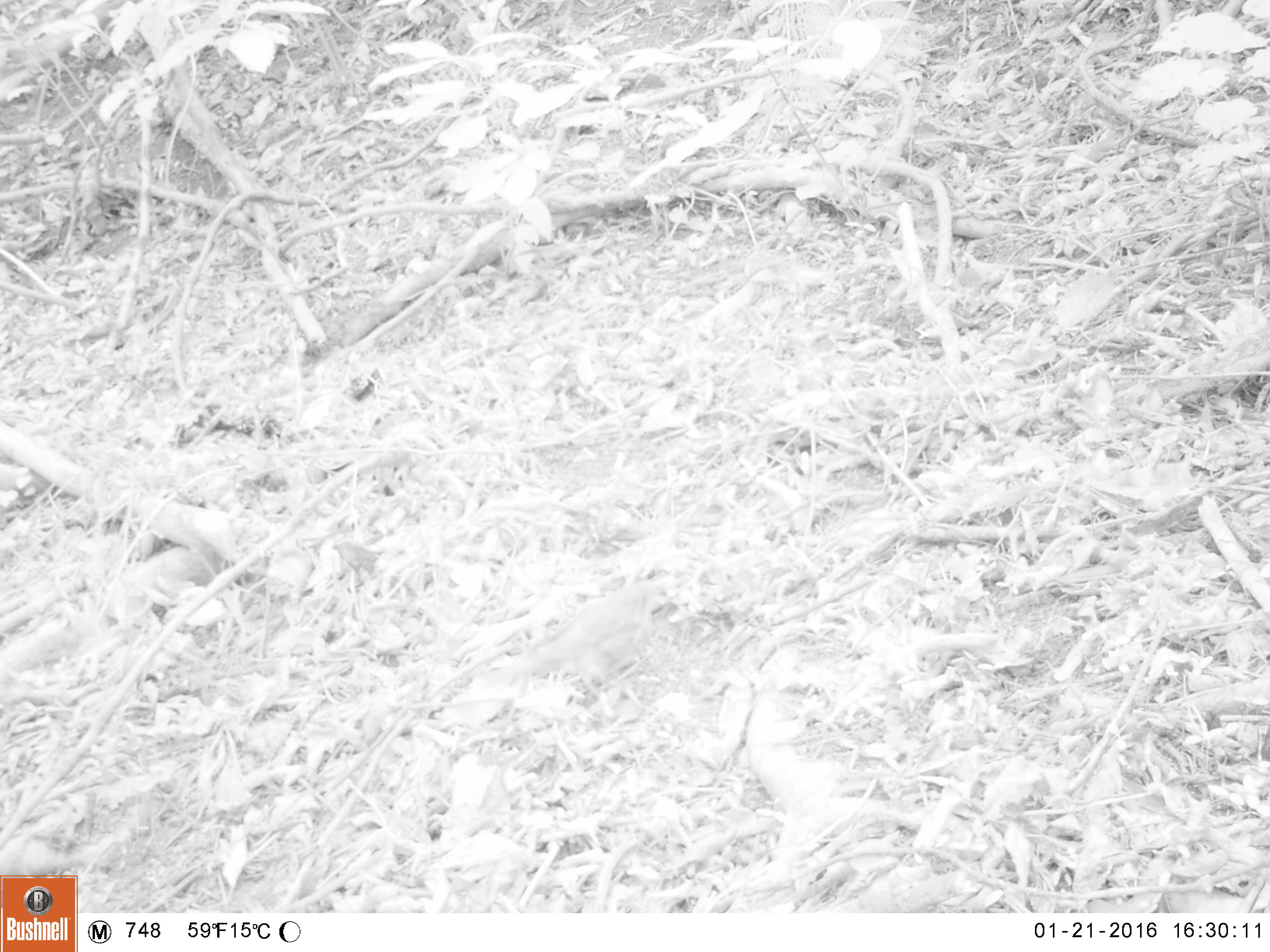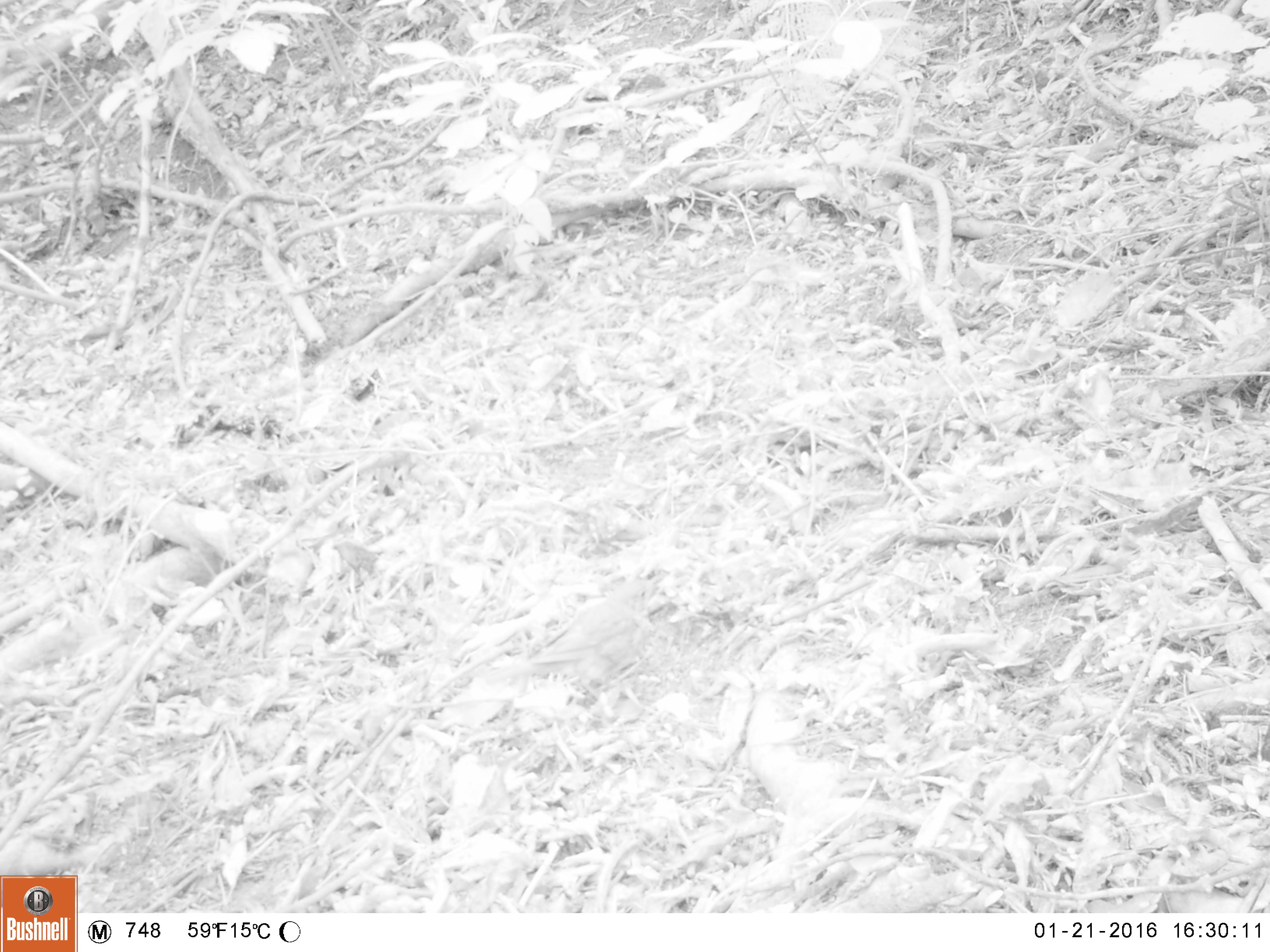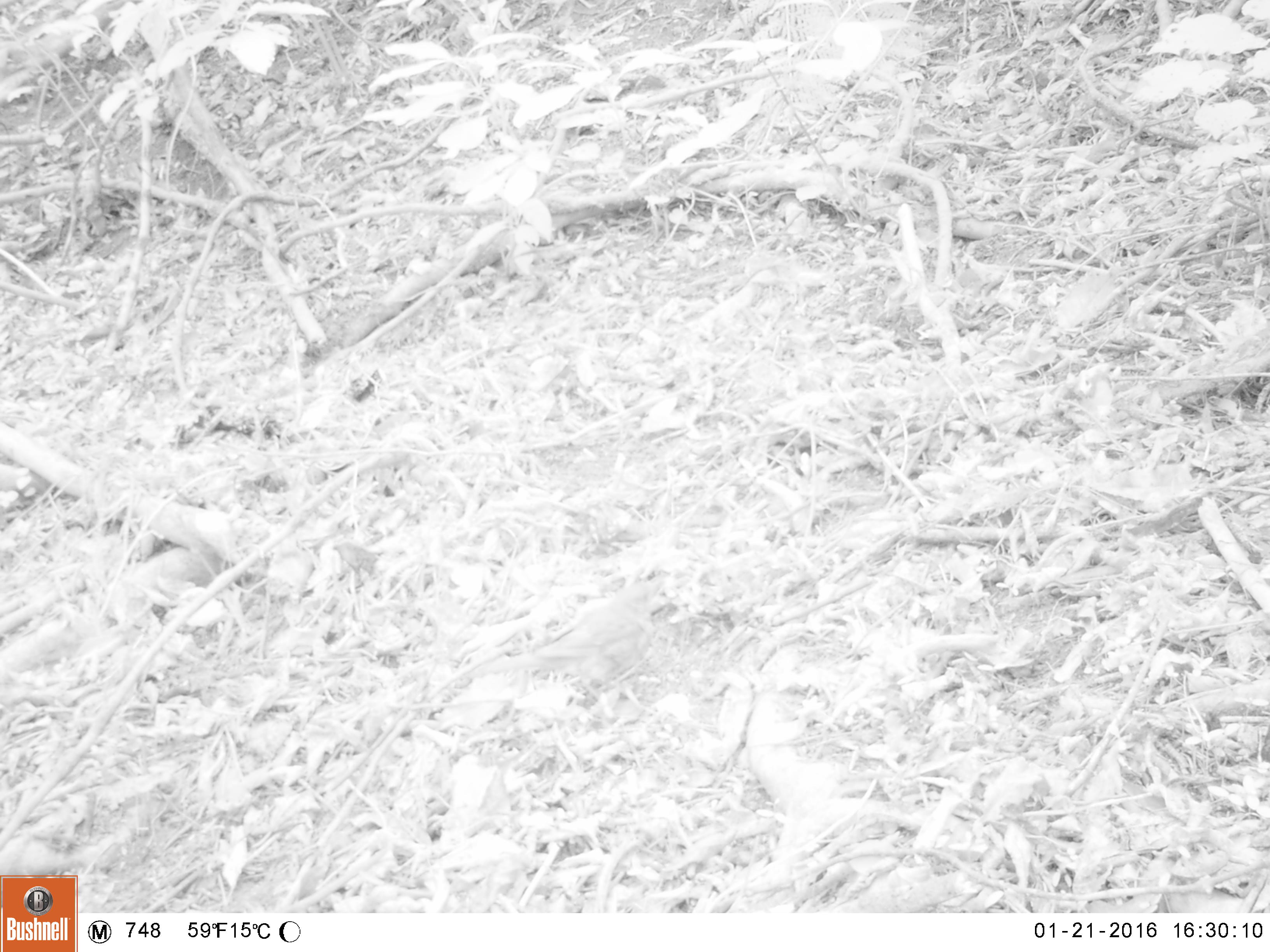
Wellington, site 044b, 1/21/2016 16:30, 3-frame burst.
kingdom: Animalia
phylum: Chordata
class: Aves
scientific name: Aves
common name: bird